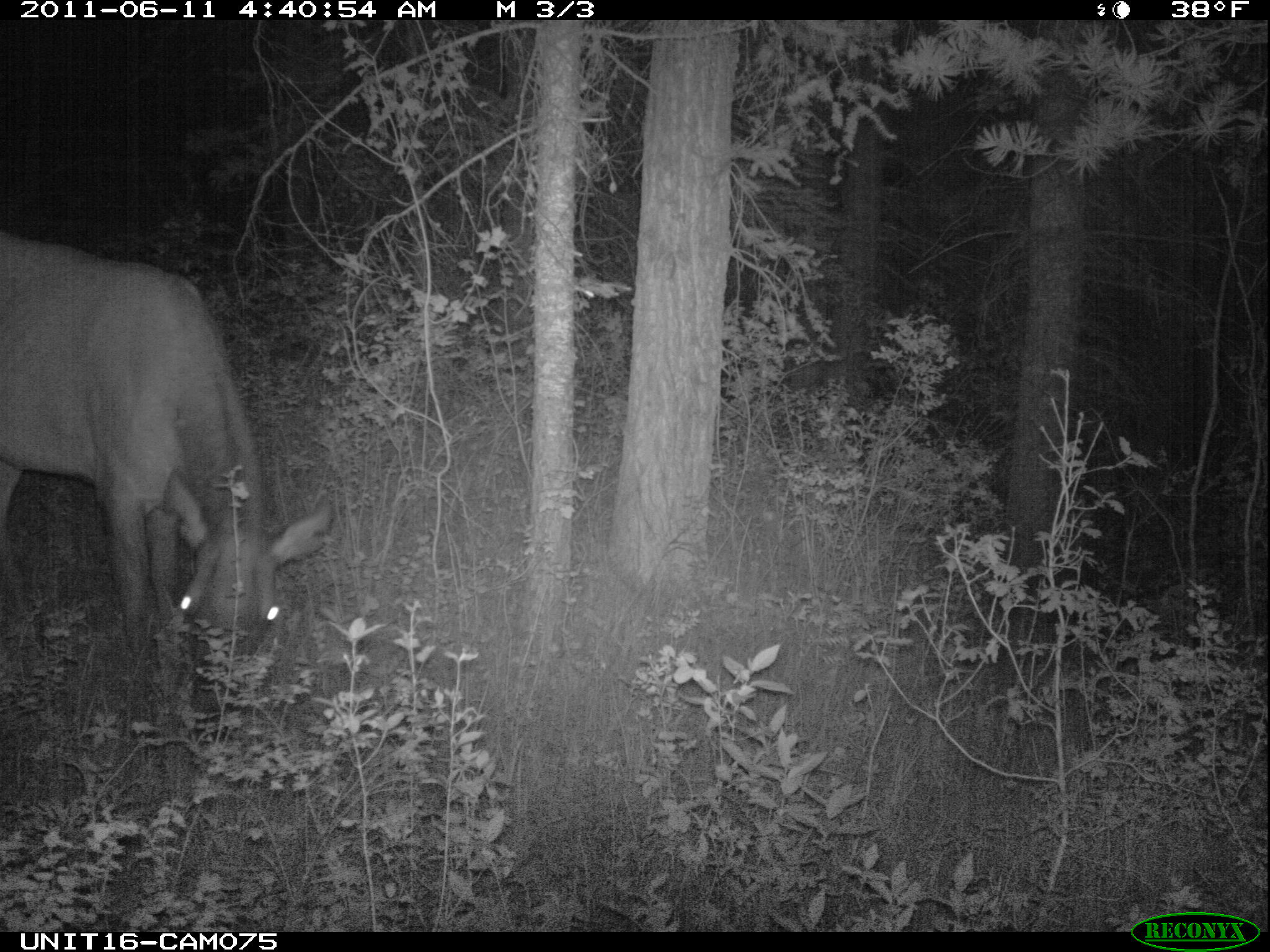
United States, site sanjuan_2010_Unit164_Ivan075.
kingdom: Animalia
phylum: Chordata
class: Mammalia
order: Artiodactyla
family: Cervidae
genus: Cervus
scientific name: Cervus elaphus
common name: red deer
Cervus elaphus (red deer).